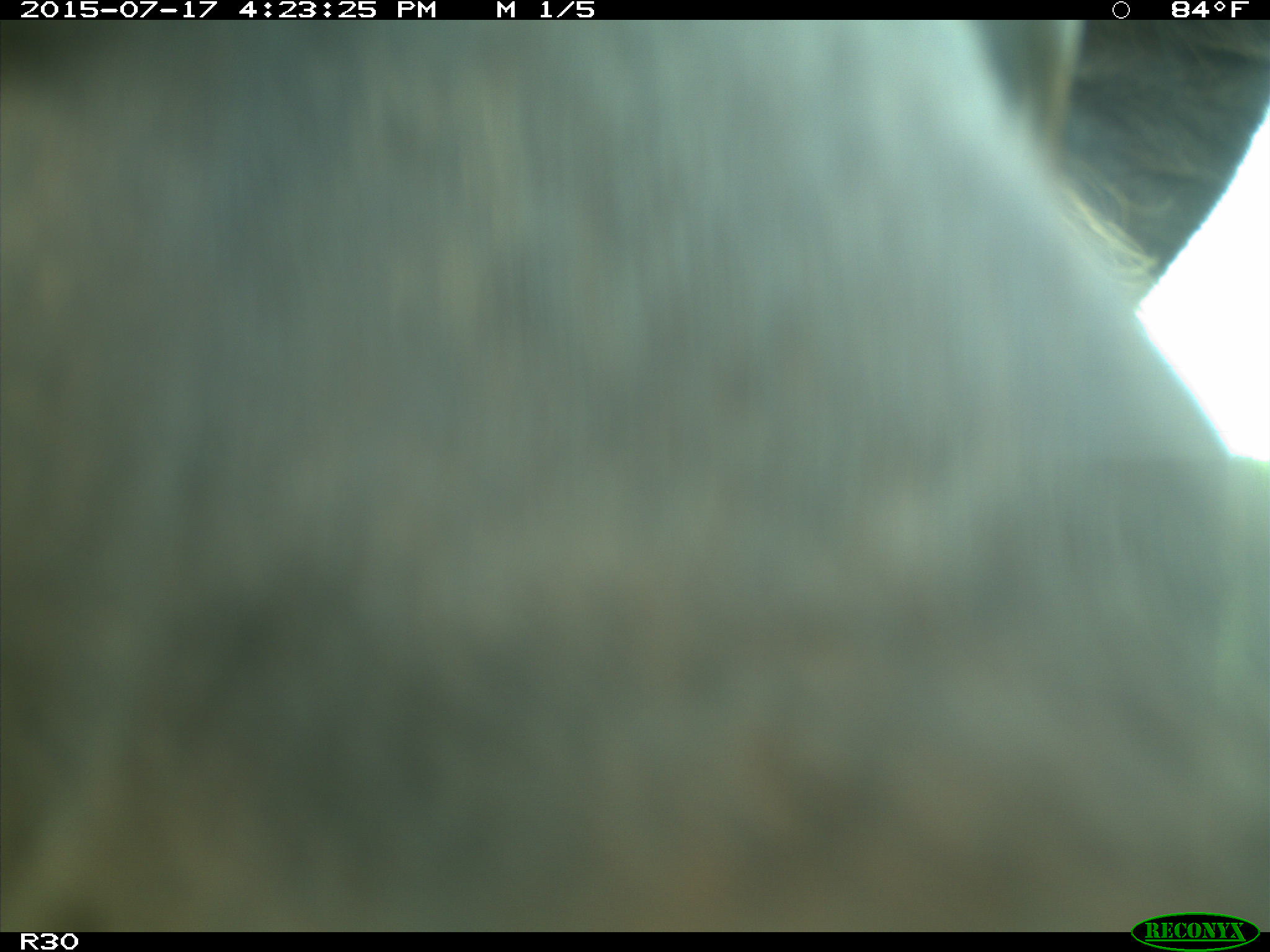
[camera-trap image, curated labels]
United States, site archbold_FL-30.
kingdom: Animalia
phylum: Chordata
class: Mammalia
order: Artiodactyla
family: Bovidae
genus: Bos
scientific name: Bos taurus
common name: domestic cow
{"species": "Bos taurus (domestic cow)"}